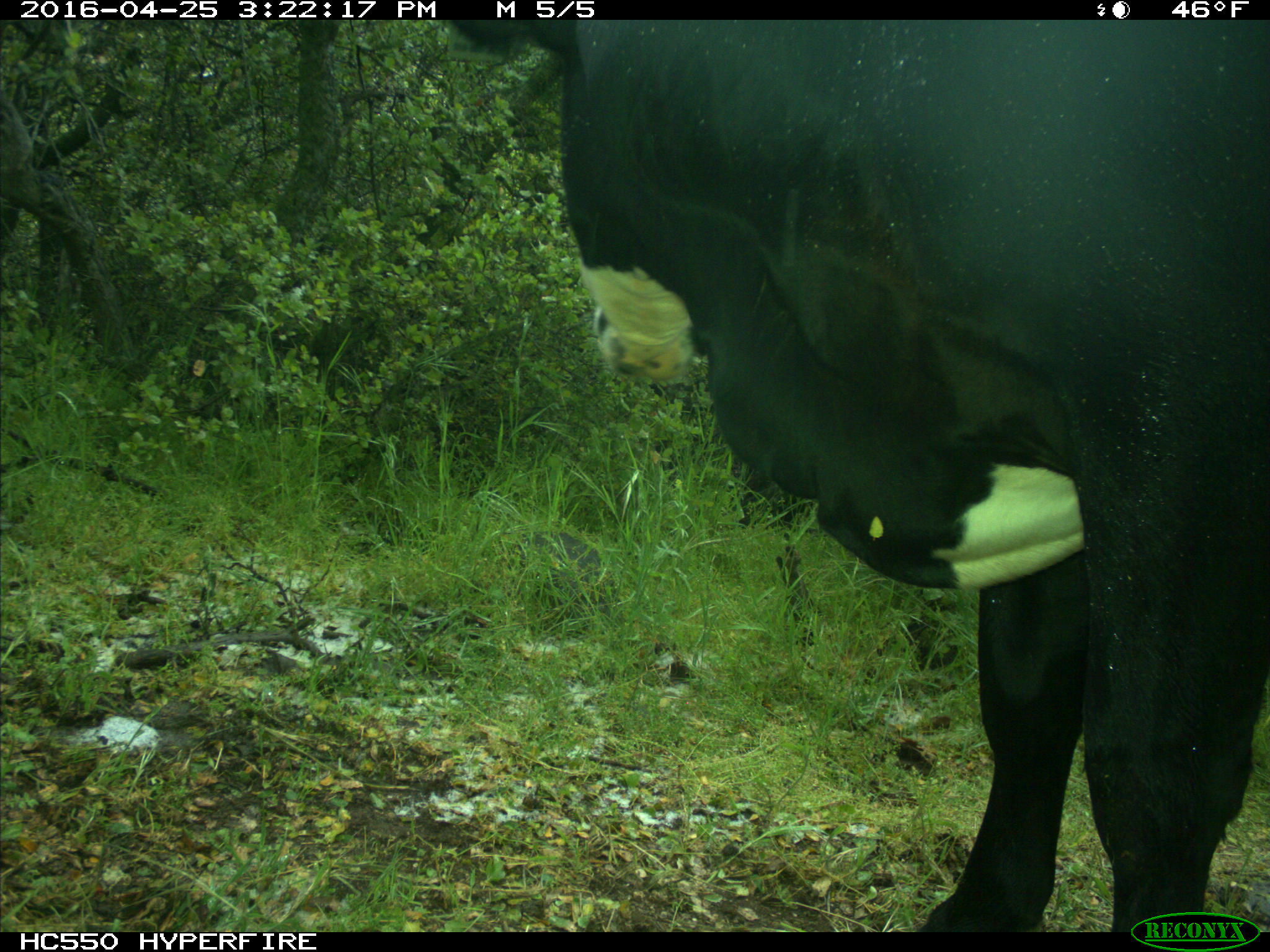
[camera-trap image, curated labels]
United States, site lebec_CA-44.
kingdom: Animalia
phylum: Chordata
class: Mammalia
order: Artiodactyla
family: Bovidae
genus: Bos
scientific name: Bos taurus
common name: domestic cow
Bos taurus (domestic cow).